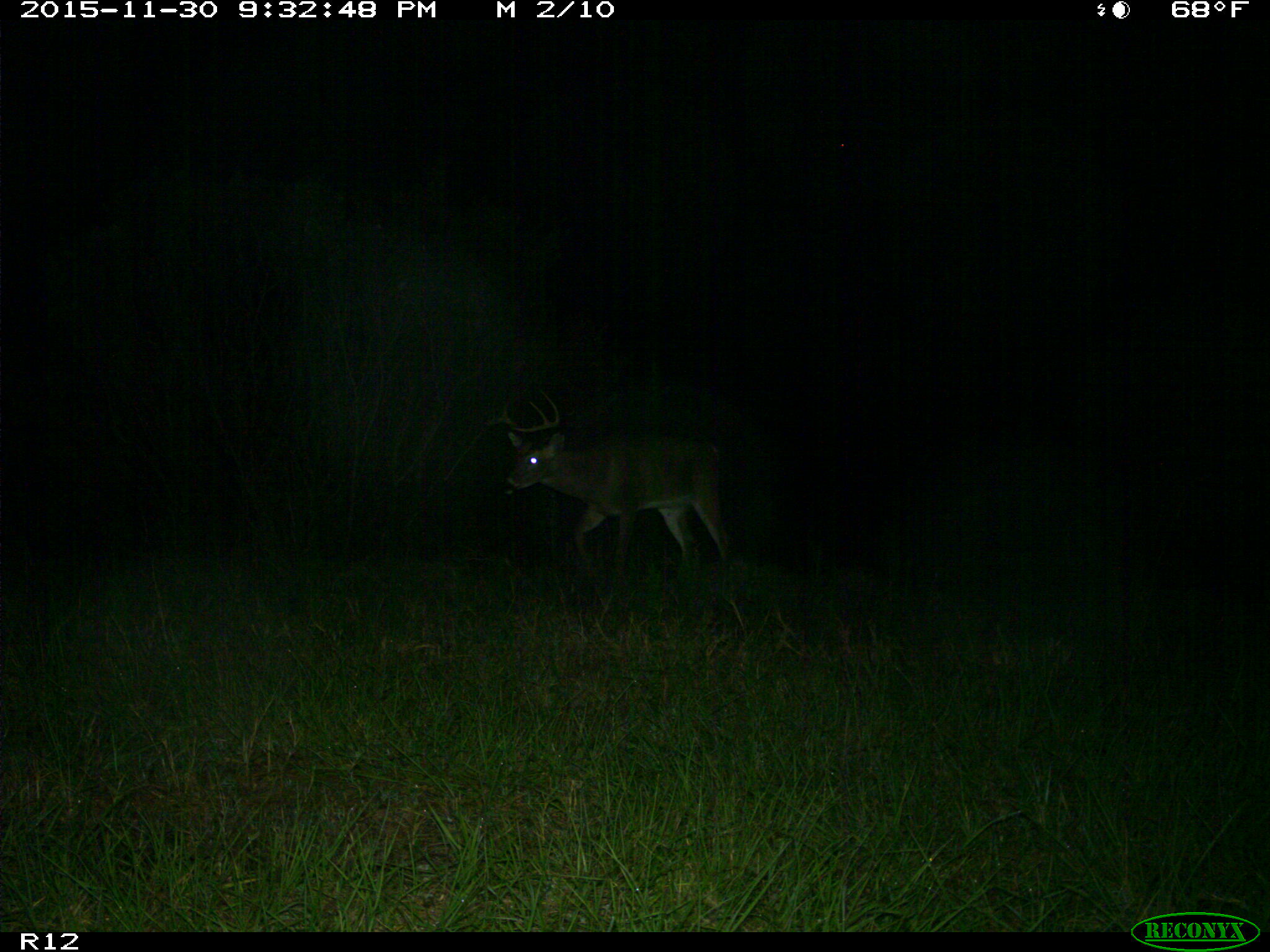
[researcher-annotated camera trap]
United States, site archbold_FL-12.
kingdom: Animalia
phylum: Chordata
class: Mammalia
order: Artiodactyla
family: Cervidae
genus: Odocoileus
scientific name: Odocoileus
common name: deer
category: unidentified deer